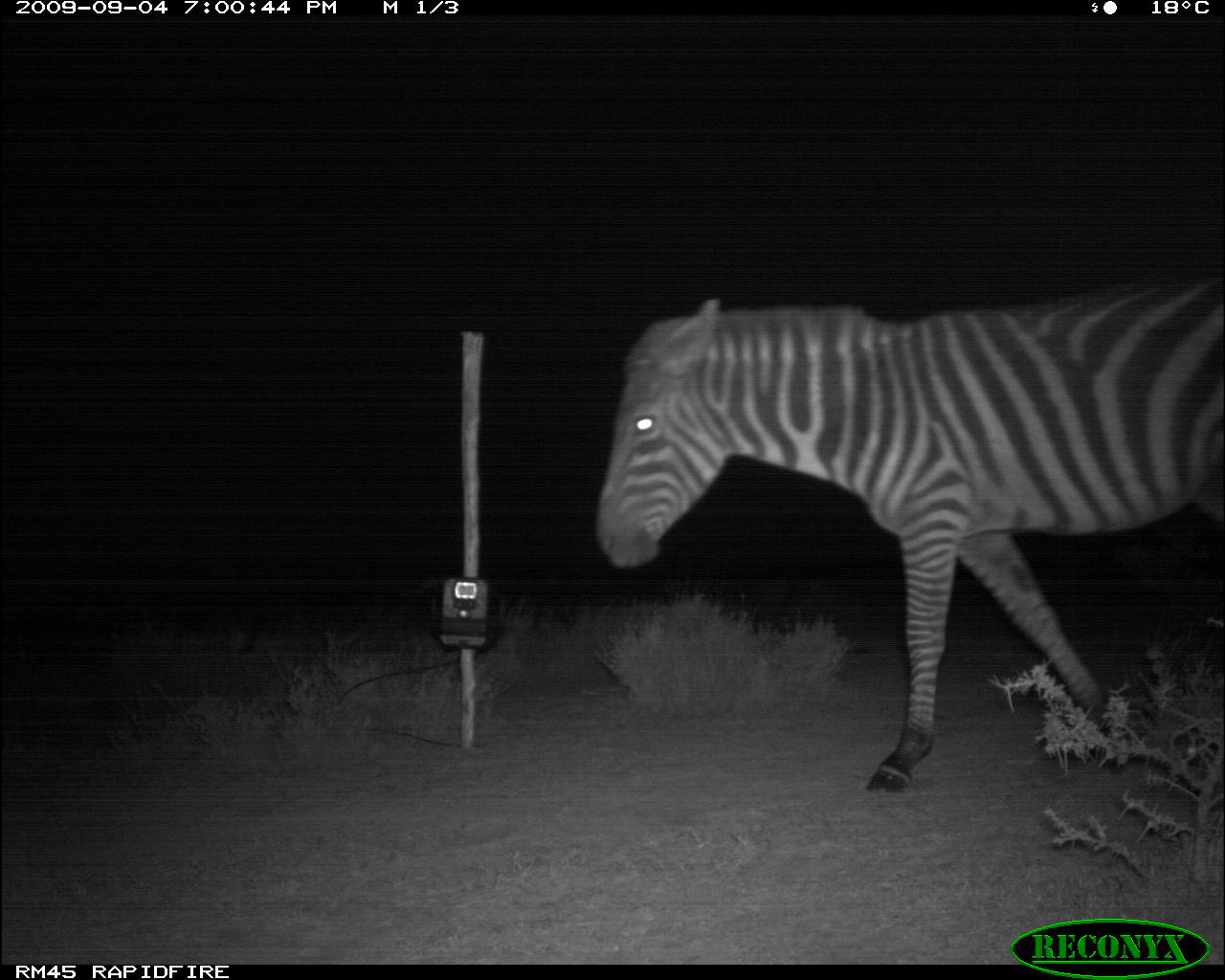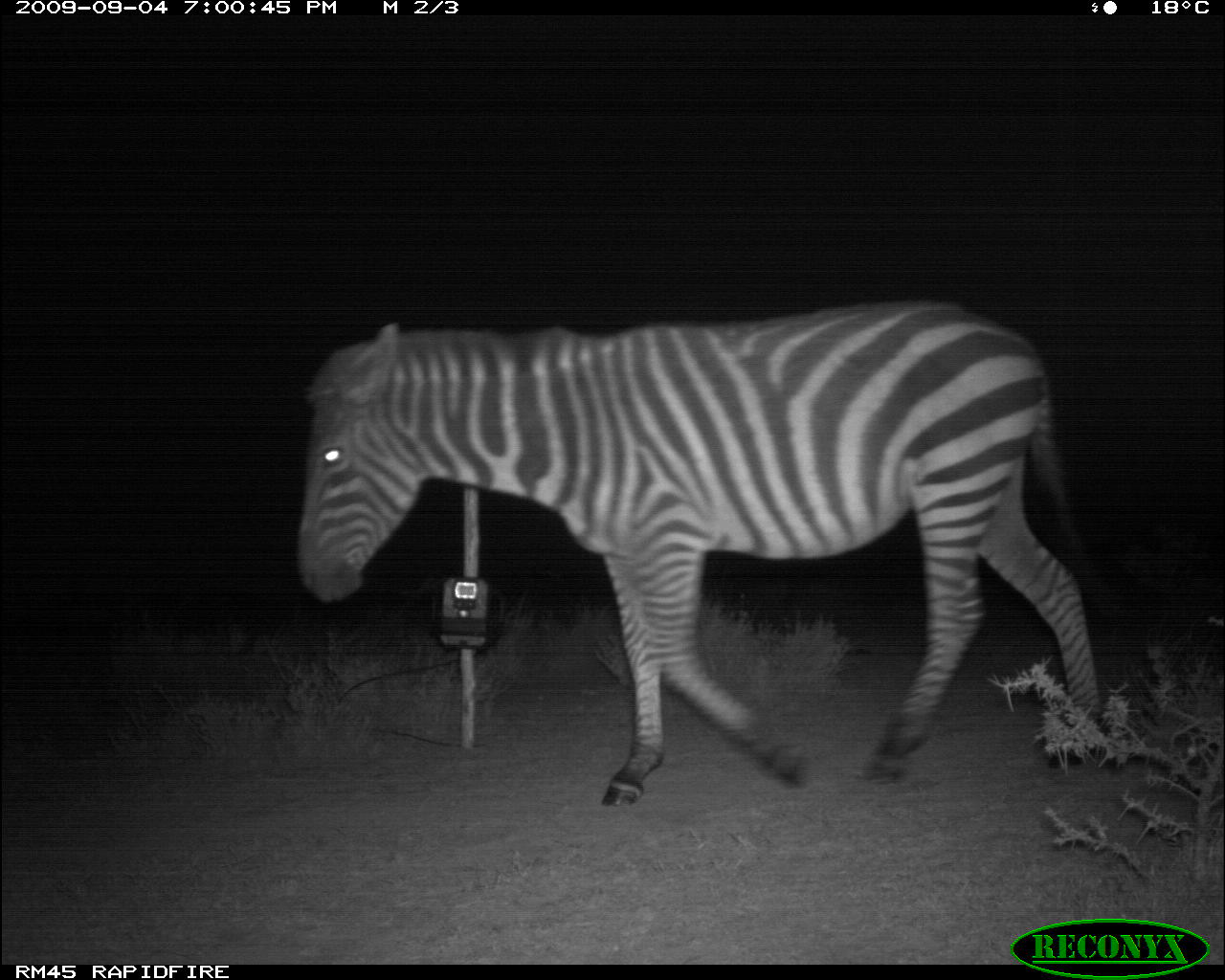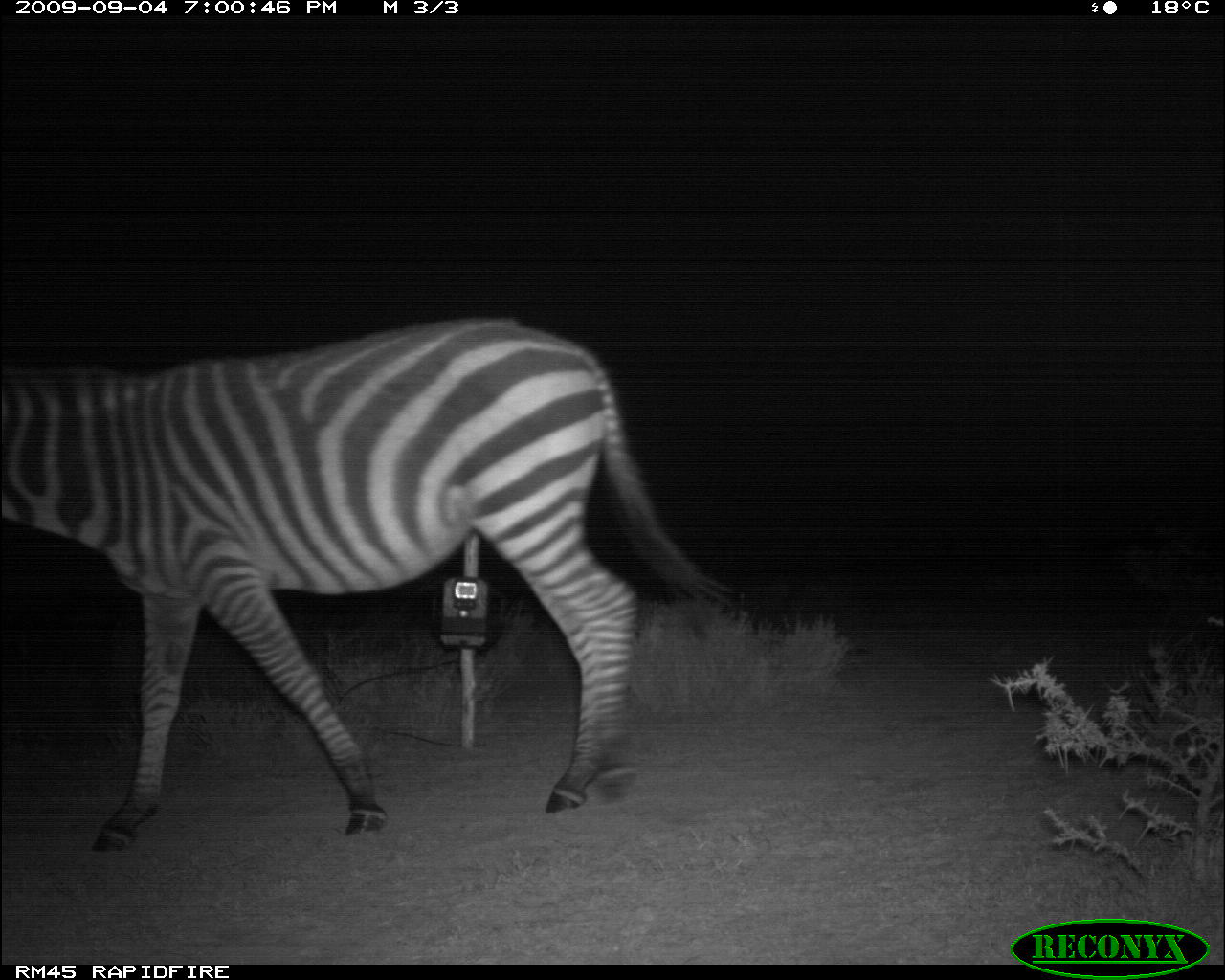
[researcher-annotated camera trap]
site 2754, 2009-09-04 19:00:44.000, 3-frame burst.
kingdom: Animalia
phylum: Chordata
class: Mammalia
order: Perissodactyla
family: Equidae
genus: Equus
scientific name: Equus quagga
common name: plains zebra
Equus quagga (plains zebra), count 1.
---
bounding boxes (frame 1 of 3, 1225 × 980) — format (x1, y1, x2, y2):
equus quagga: (589, 270, 1219, 794)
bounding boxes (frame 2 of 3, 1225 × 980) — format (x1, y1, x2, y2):
equus quagga: (291, 296, 1101, 804)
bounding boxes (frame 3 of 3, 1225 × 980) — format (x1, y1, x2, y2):
equus quagga: (0, 310, 735, 850)